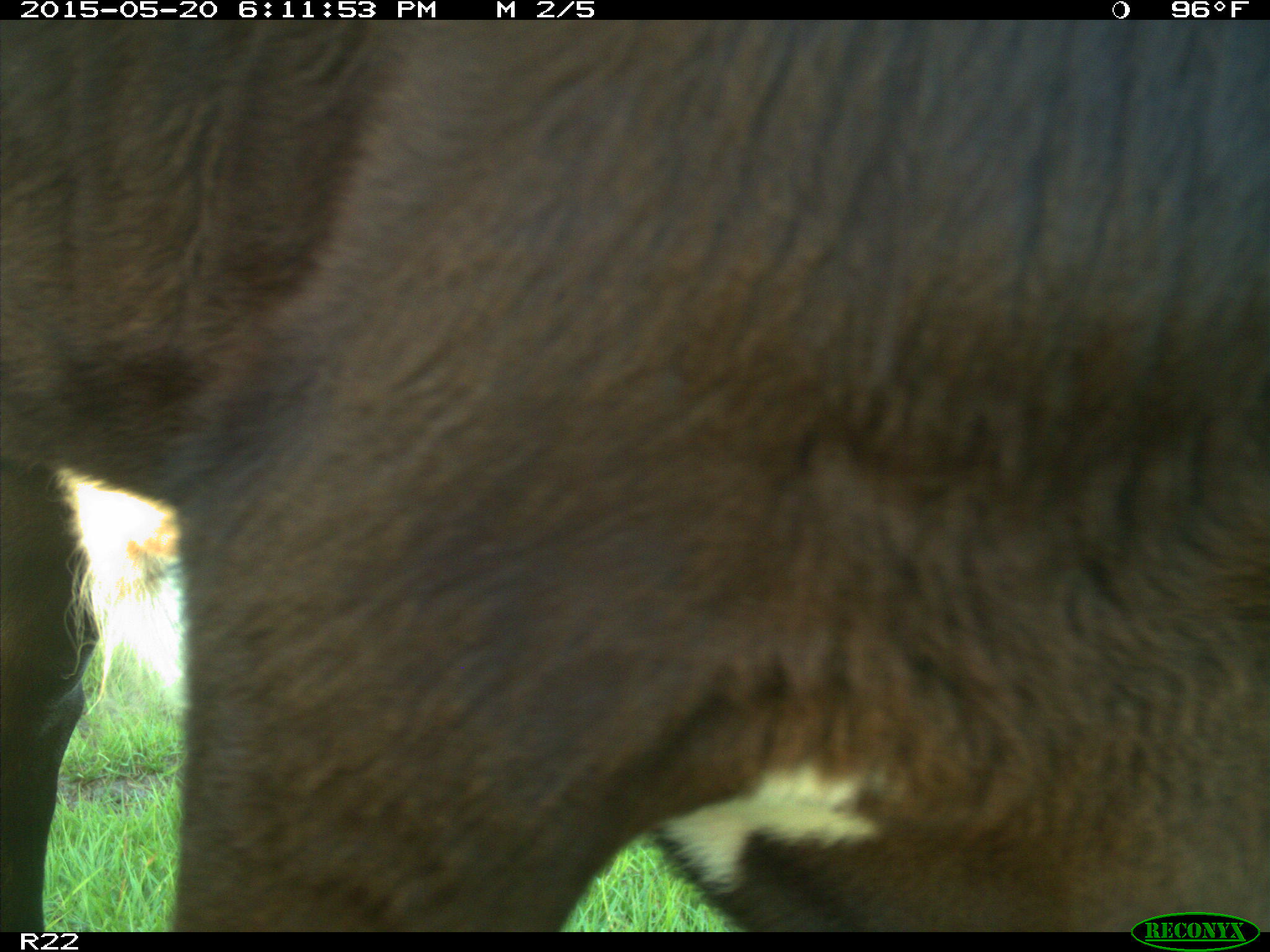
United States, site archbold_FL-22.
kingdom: Animalia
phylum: Chordata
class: Mammalia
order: Artiodactyla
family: Bovidae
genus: Bos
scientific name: Bos taurus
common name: domestic cow